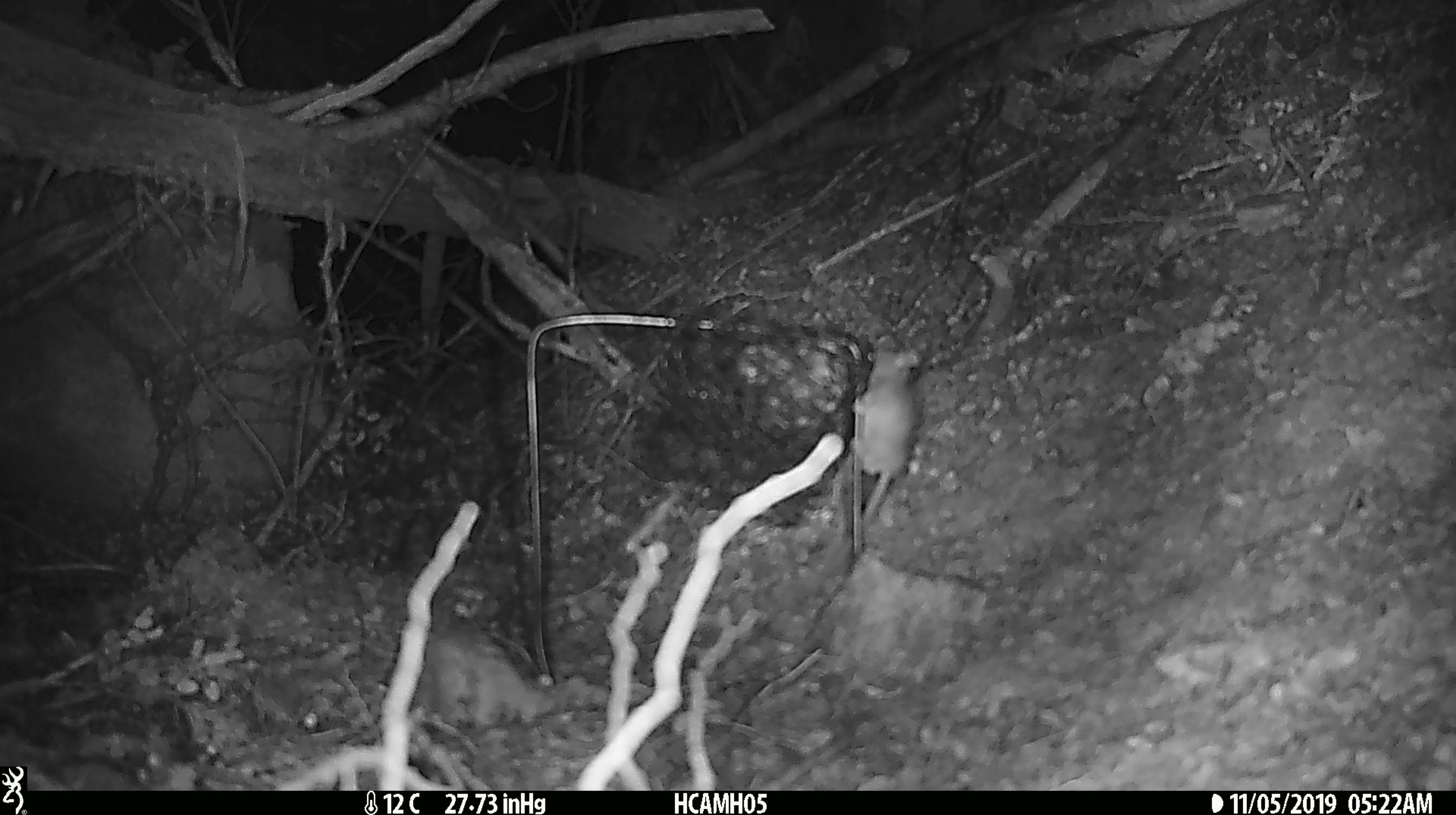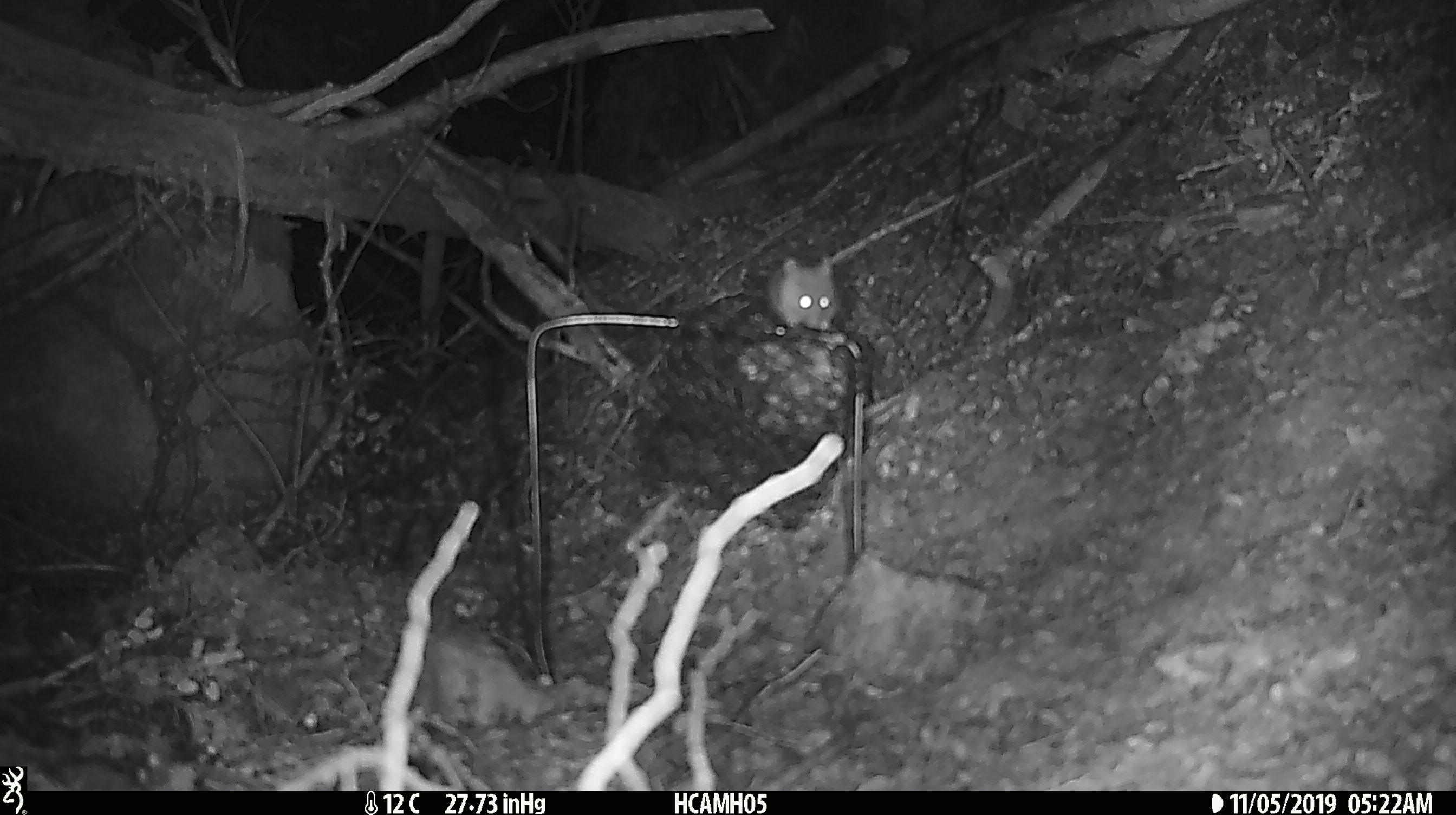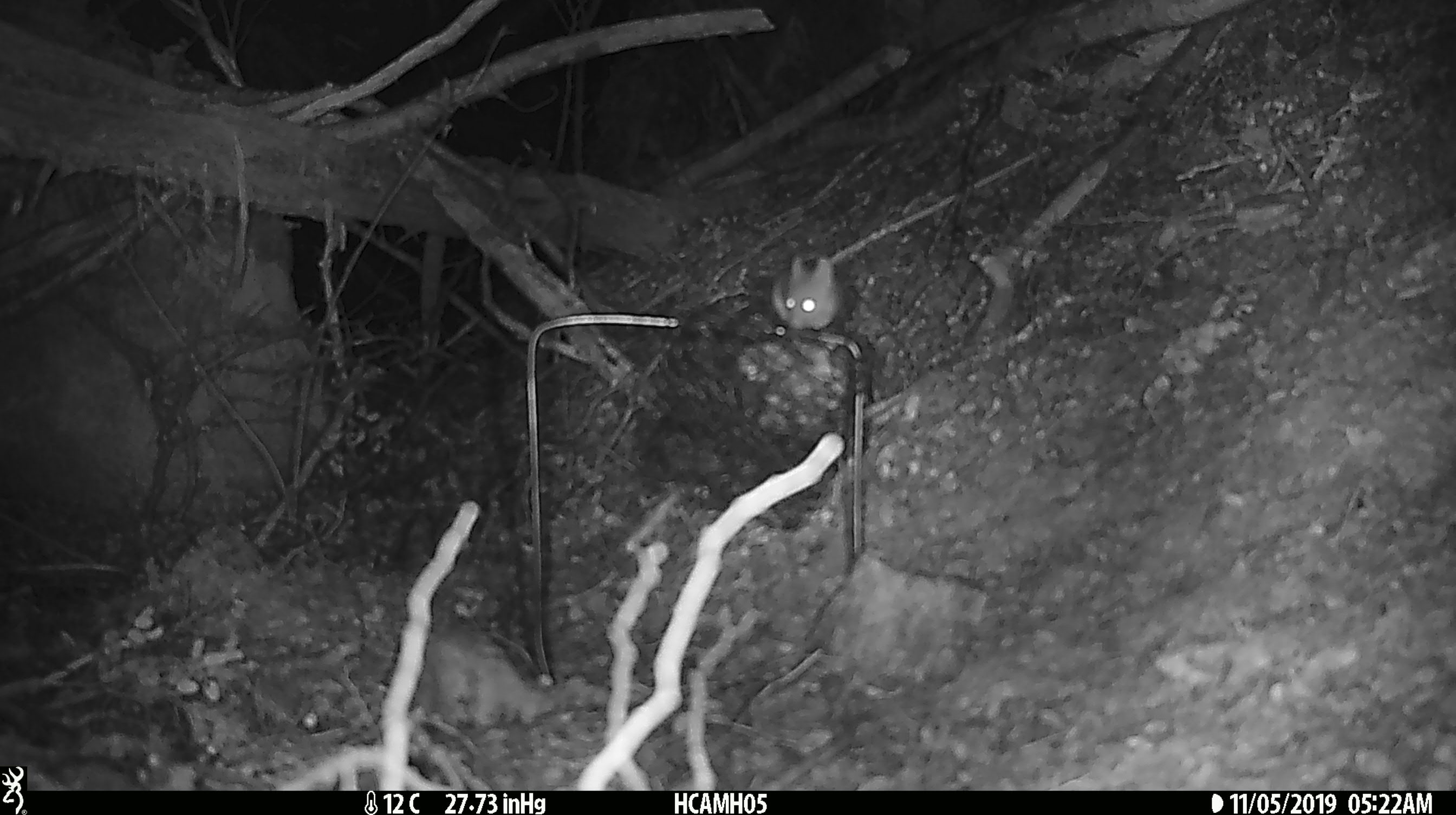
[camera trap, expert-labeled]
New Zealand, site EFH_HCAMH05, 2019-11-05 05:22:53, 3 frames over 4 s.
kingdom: Animalia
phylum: Chordata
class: Mammalia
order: Rodentia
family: Muridae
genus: Mus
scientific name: Mus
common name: mouse